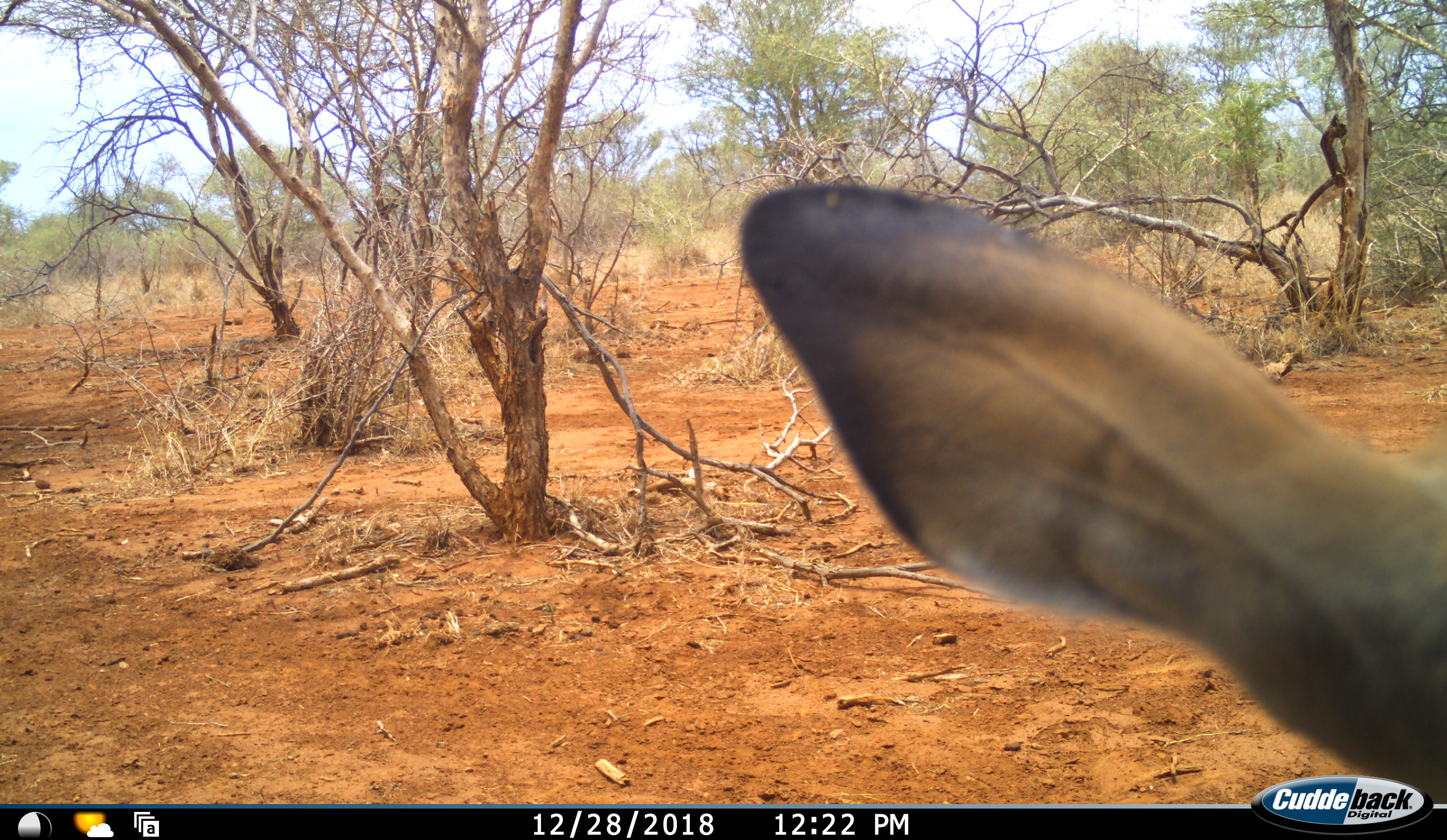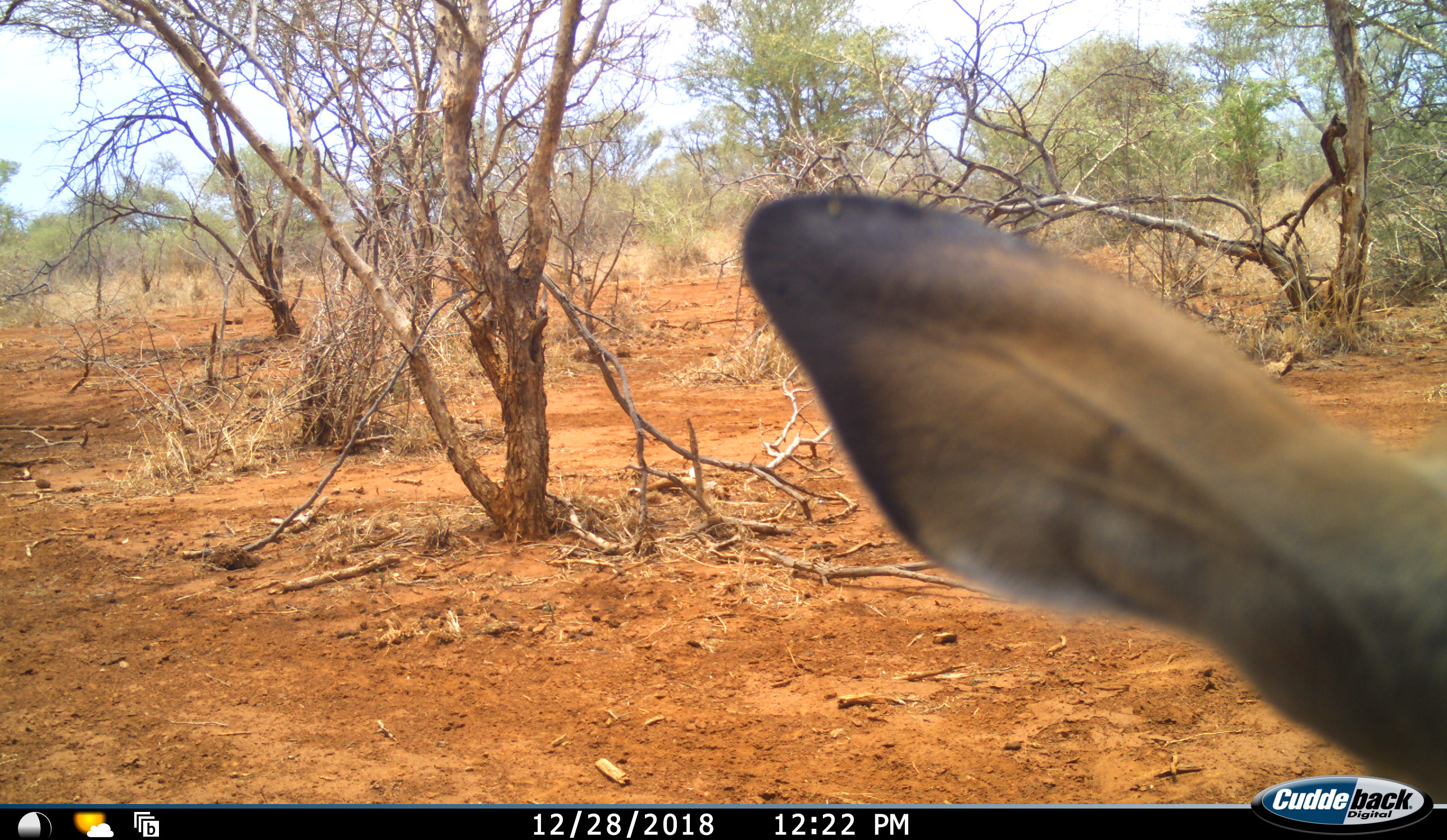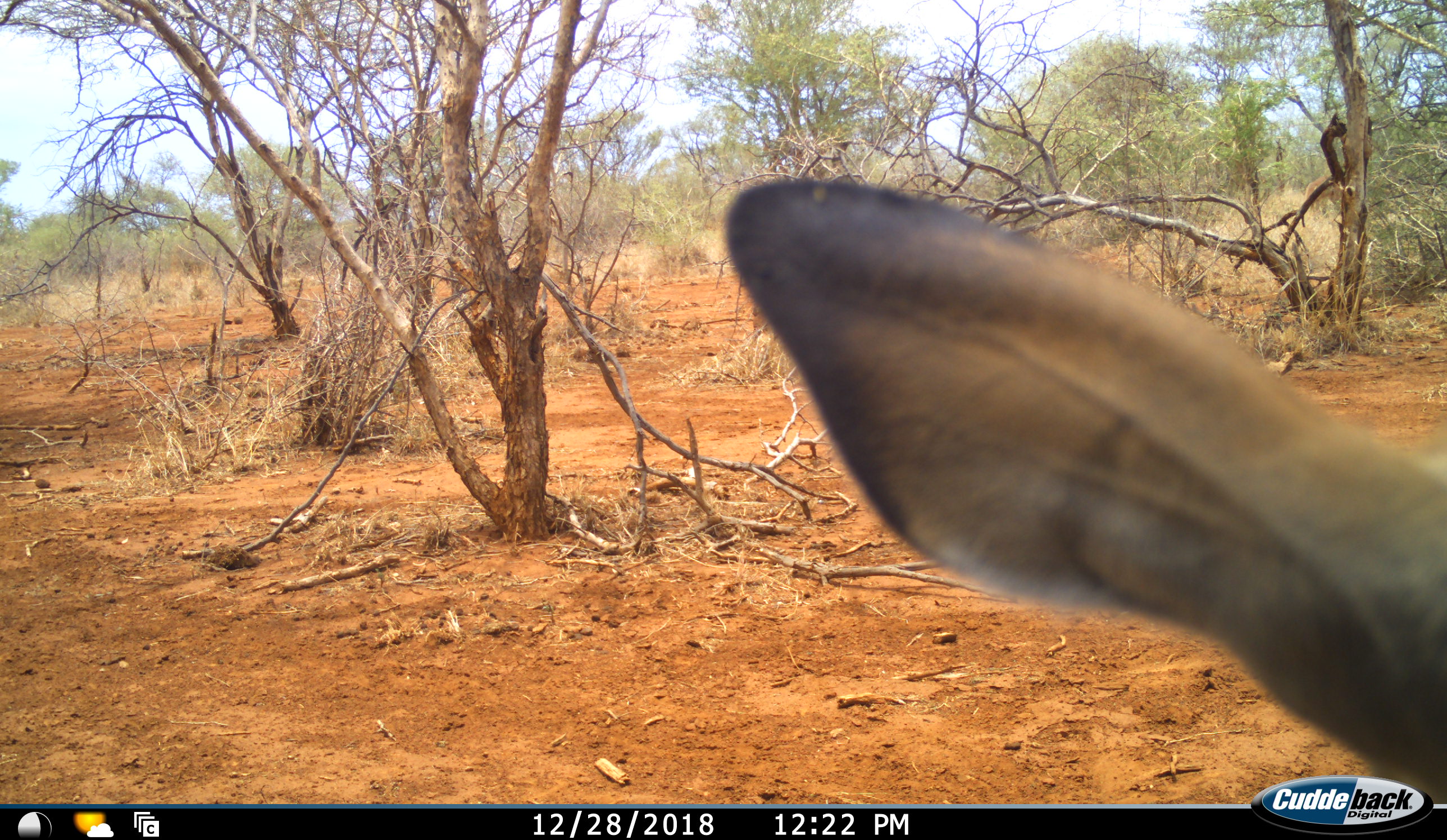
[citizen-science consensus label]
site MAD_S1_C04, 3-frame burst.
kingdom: Animalia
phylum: Chordata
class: Mammalia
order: Artiodactyla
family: Bovidae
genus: Aepyceros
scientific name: Aepyceros melampus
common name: impala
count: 1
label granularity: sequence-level